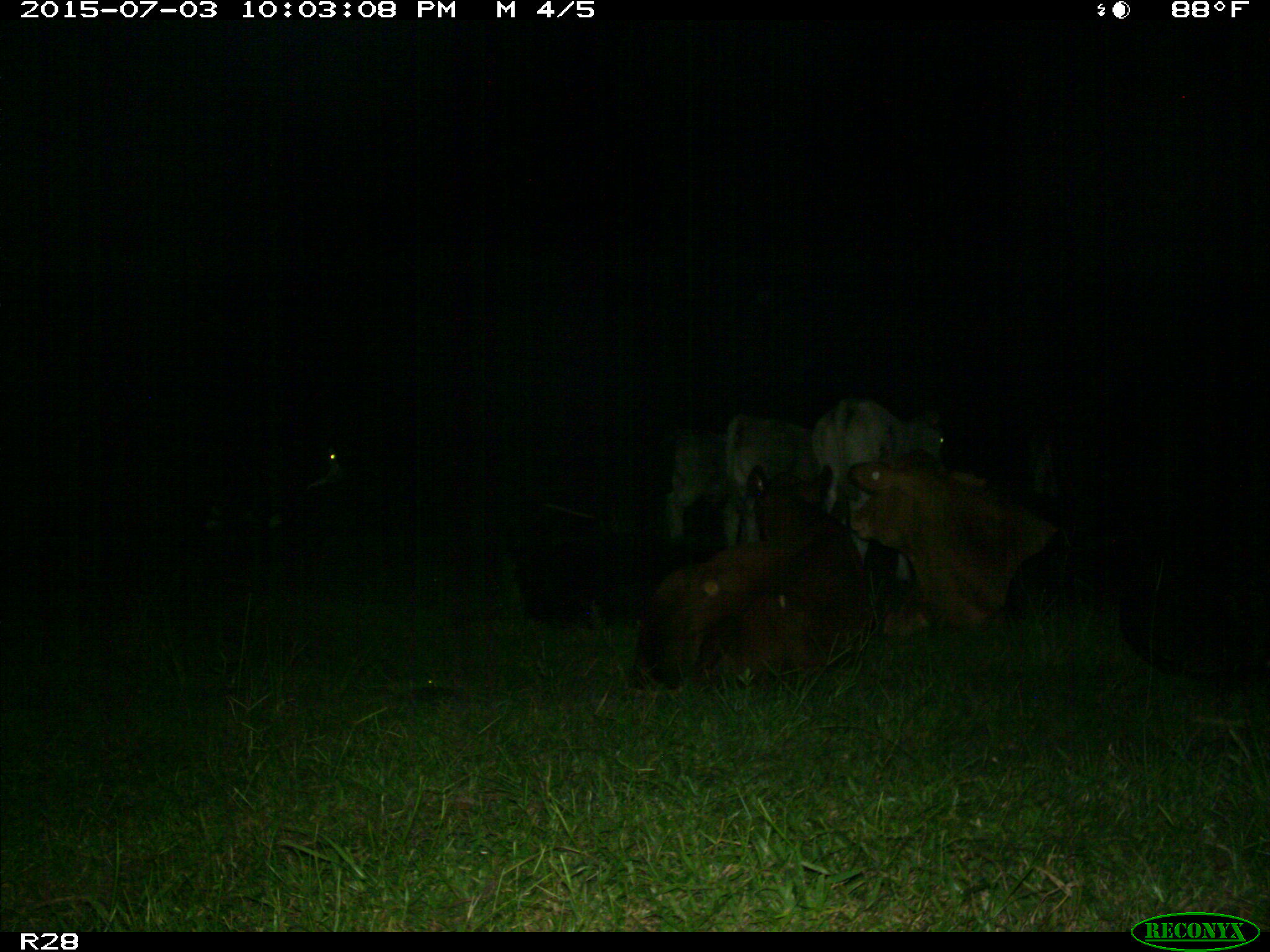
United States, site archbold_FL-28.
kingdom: Animalia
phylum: Chordata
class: Mammalia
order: Artiodactyla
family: Bovidae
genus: Bos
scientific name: Bos taurus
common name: domestic cow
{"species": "Bos taurus (domestic cow)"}